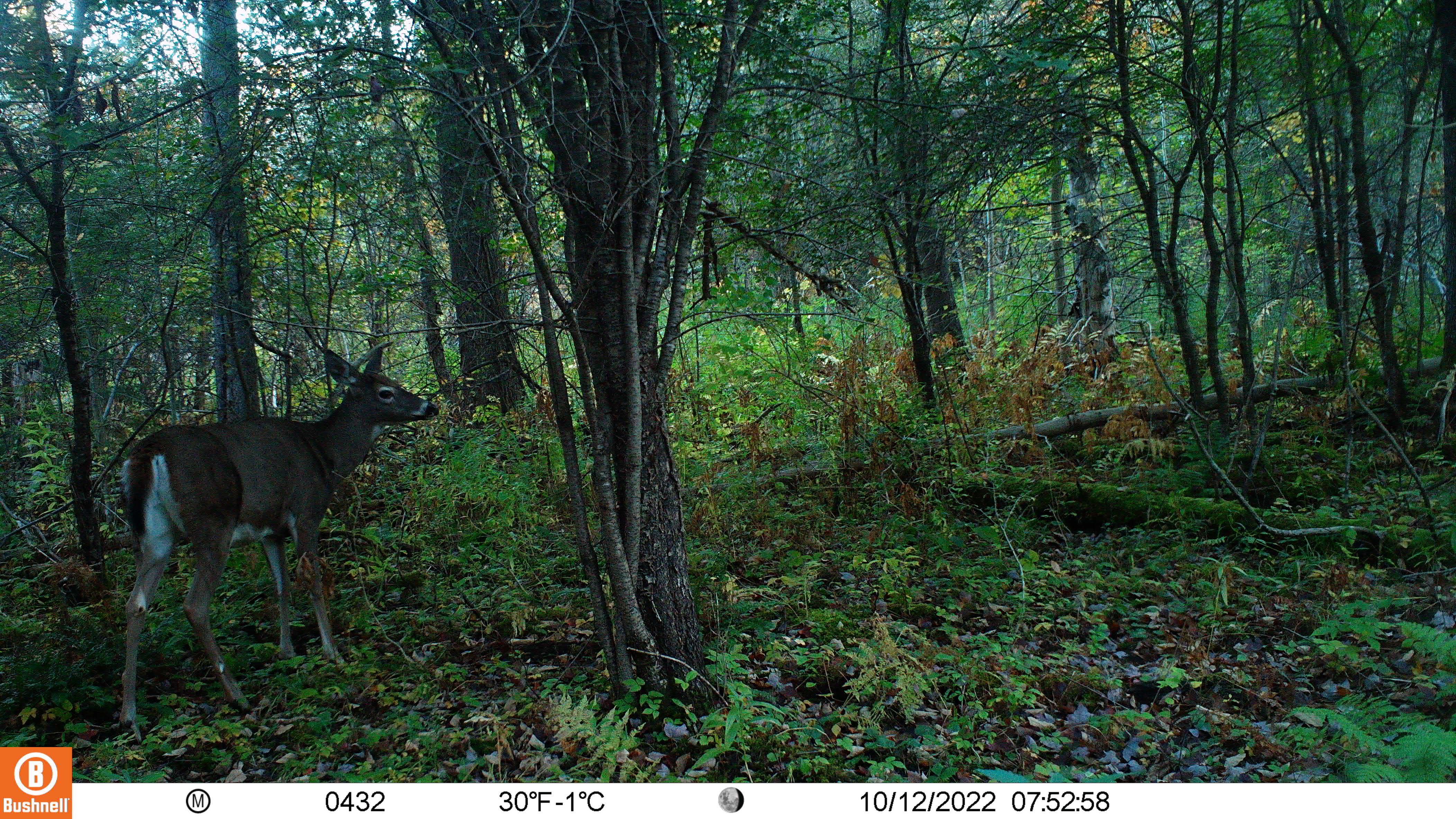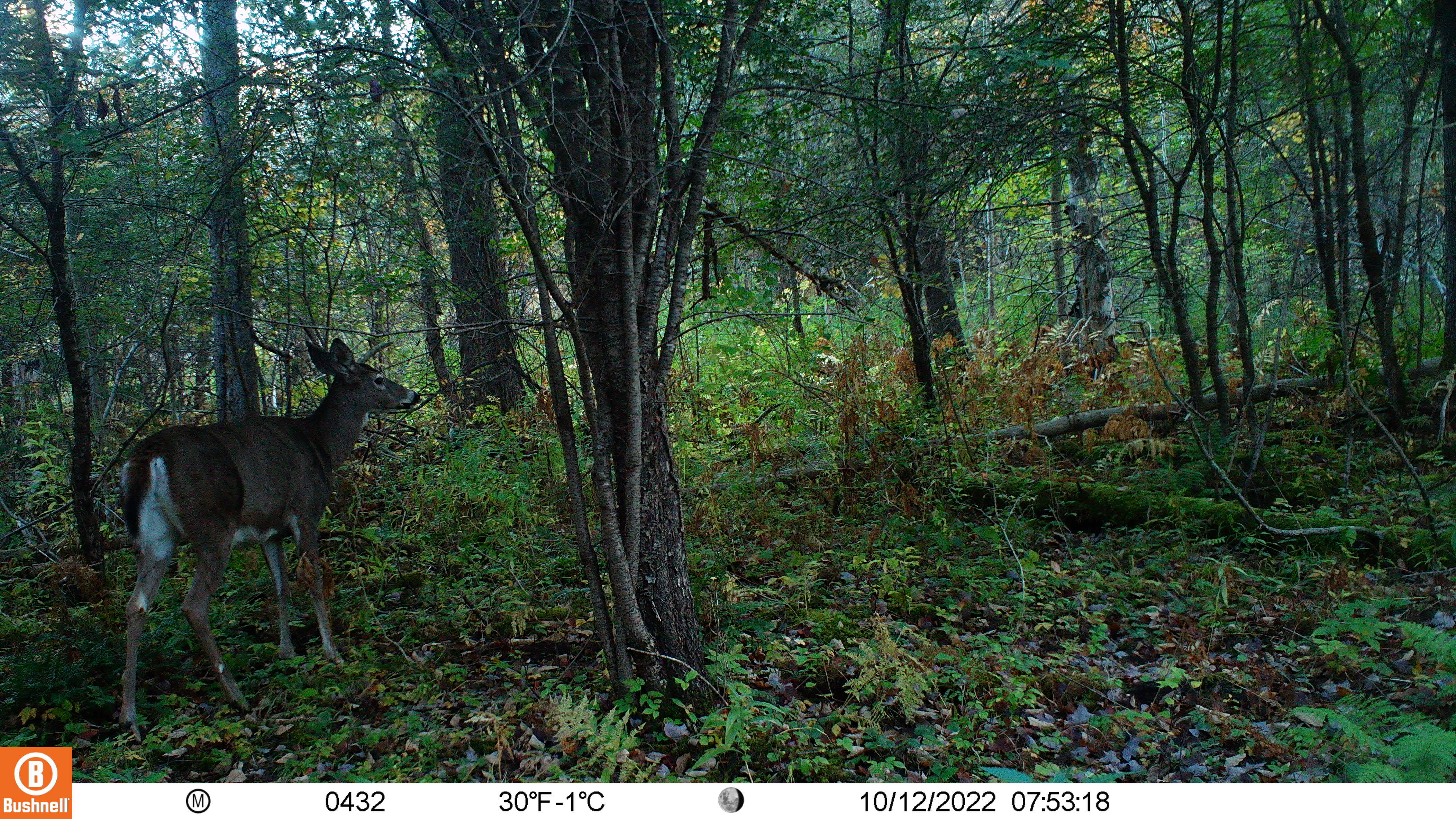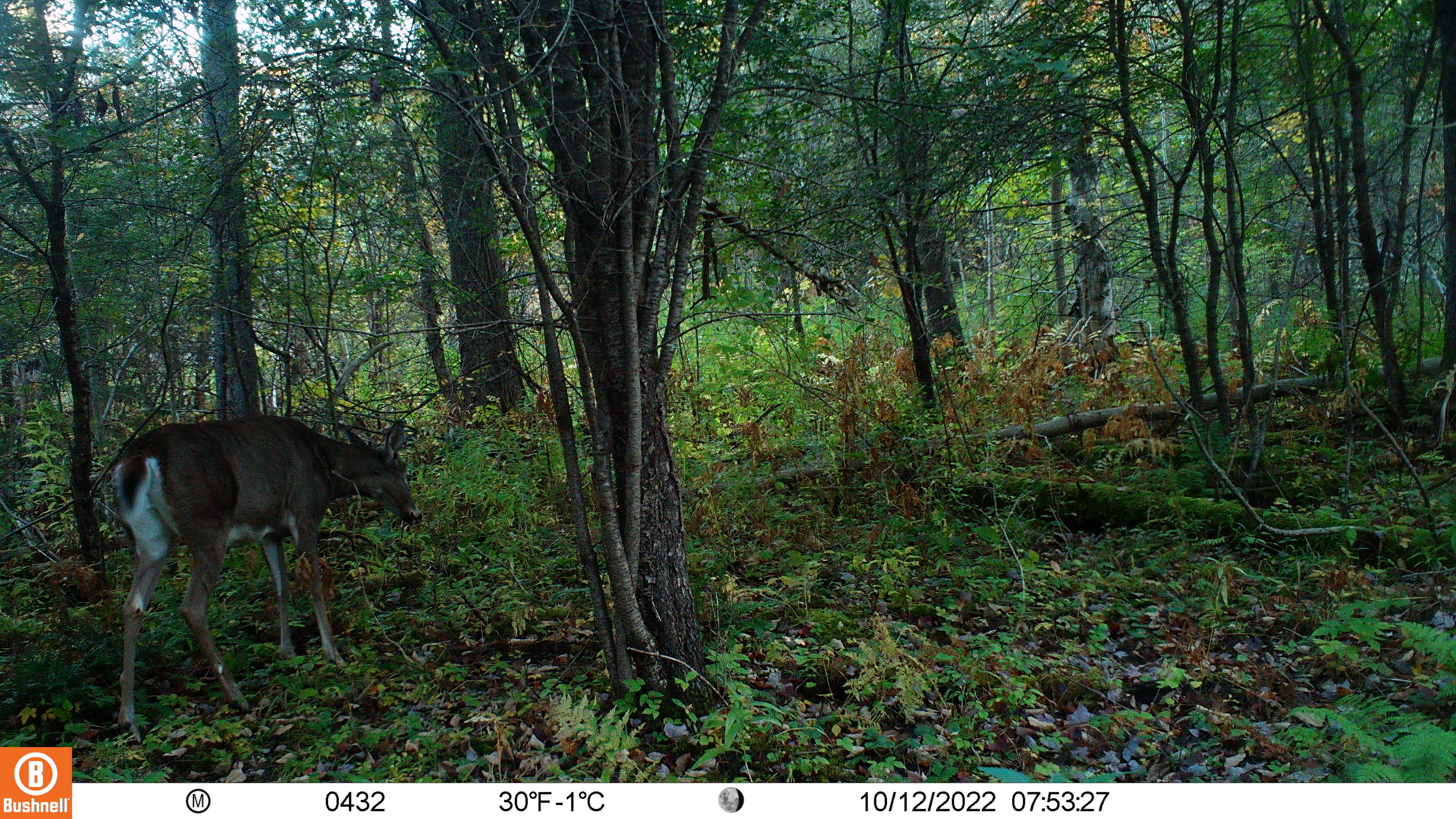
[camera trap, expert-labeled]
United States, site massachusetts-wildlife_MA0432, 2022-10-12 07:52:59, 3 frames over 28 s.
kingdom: Animalia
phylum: Chordata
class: Mammalia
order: Artiodactyla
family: Cervidae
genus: Odocoileus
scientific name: Odocoileus virginianus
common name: white-tailed deer